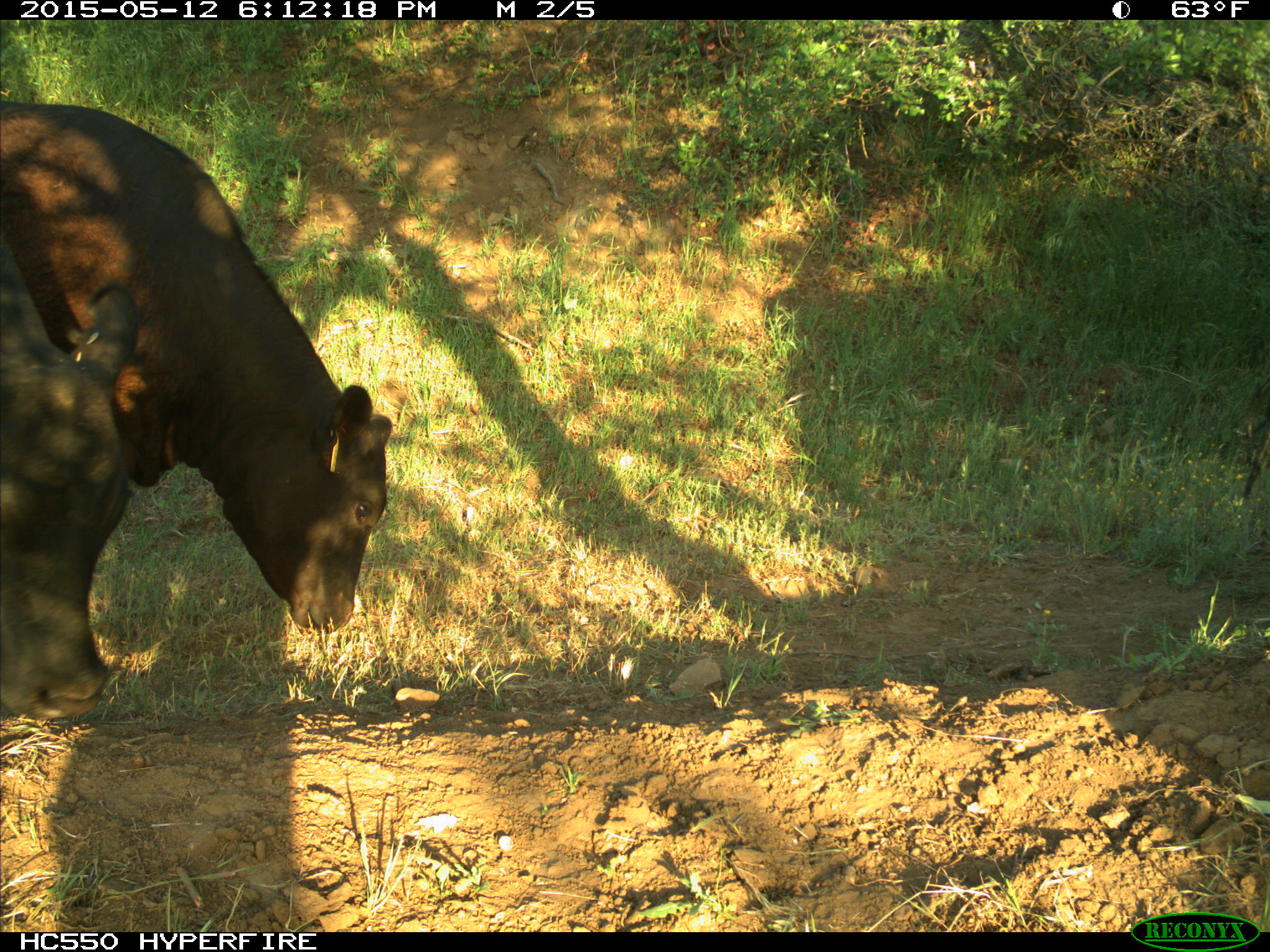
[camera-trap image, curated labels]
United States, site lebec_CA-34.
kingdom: Animalia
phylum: Chordata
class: Mammalia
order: Artiodactyla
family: Bovidae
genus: Bos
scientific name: Bos taurus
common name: domestic cow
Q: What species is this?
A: Bos taurus (domestic cow).